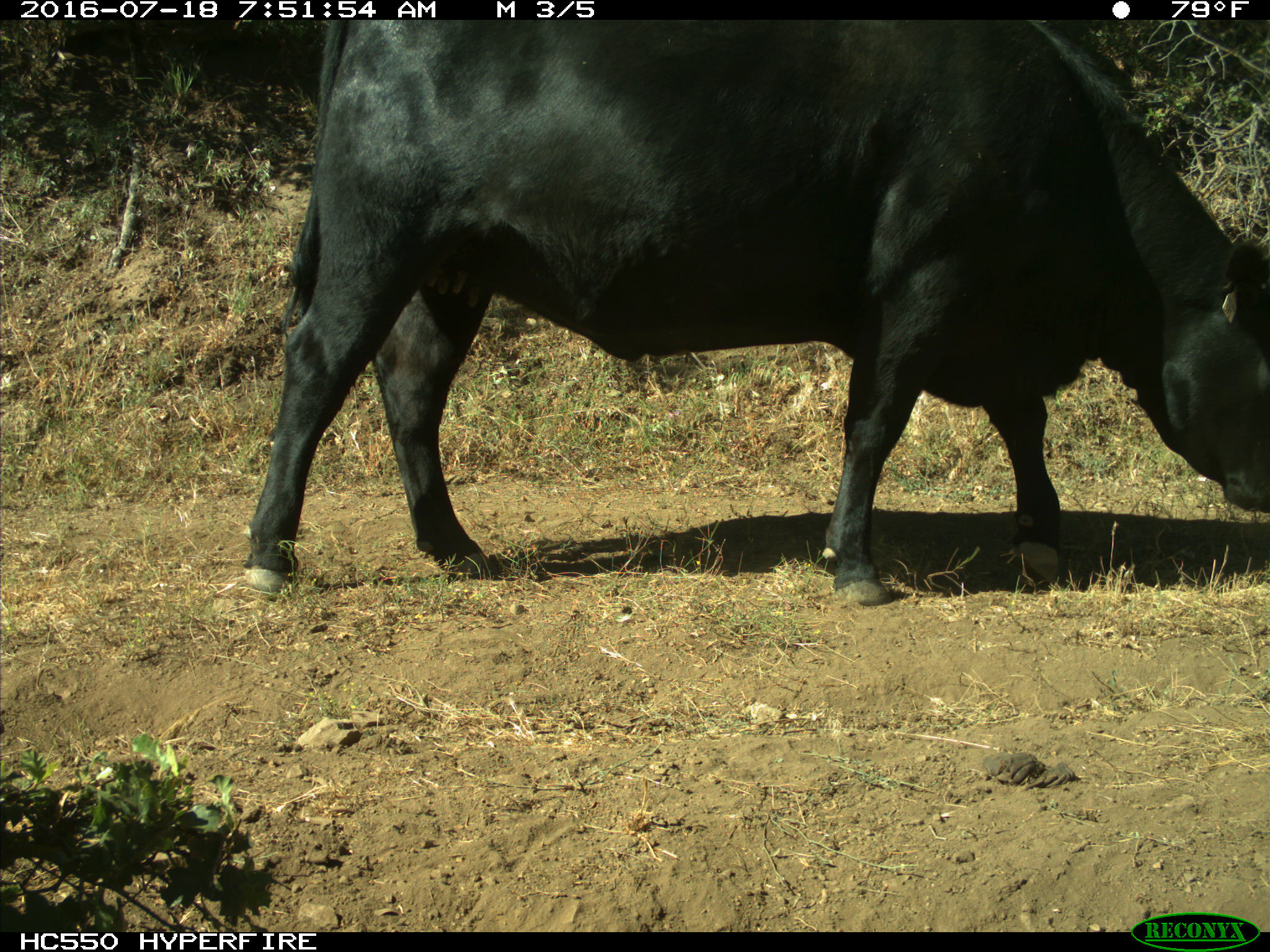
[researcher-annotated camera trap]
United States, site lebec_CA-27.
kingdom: Animalia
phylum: Chordata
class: Mammalia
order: Artiodactyla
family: Bovidae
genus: Bos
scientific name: Bos taurus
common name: domestic cow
Bos taurus (domestic cow).